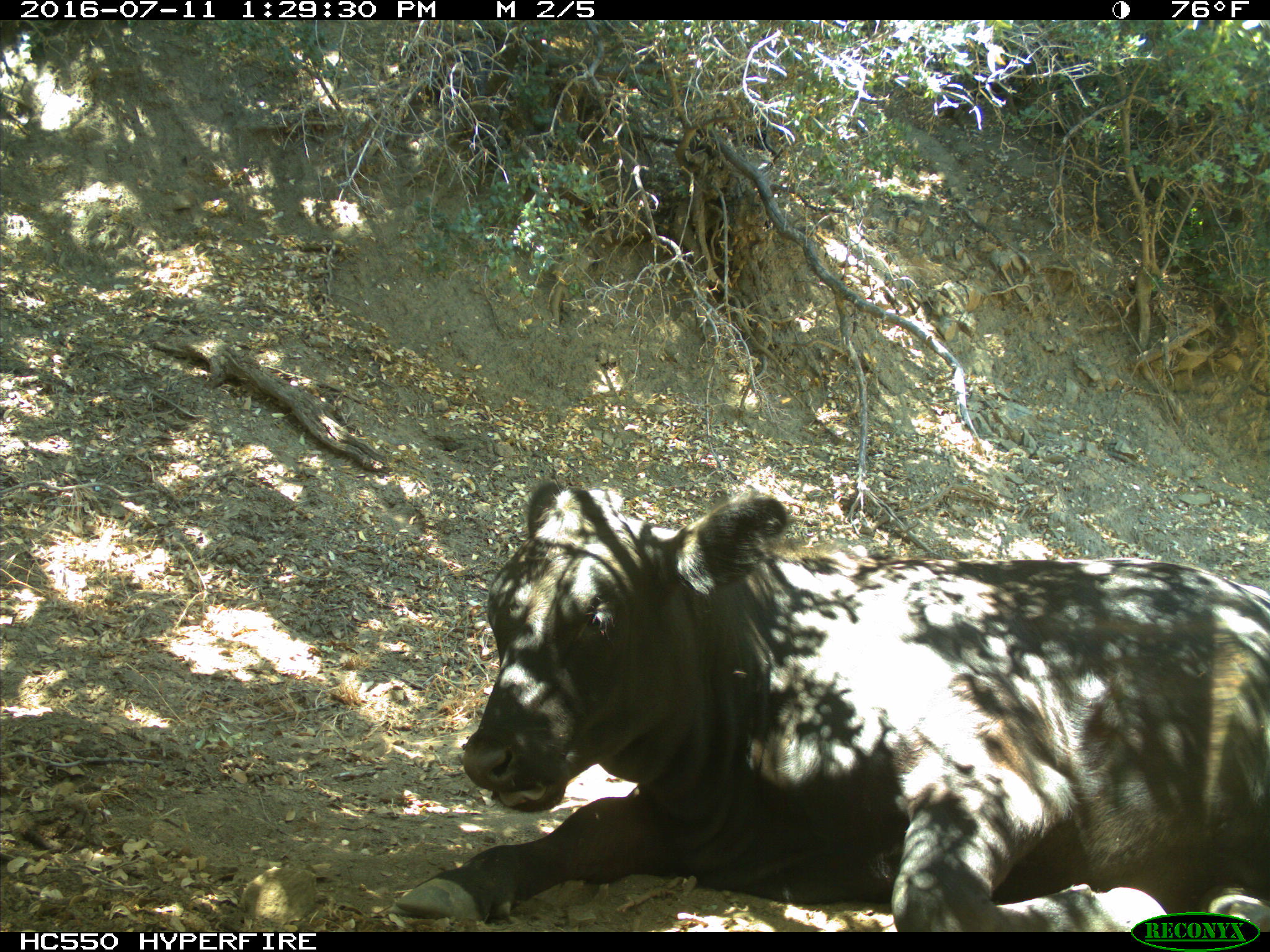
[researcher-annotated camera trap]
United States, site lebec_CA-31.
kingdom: Animalia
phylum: Chordata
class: Mammalia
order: Artiodactyla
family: Bovidae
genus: Bos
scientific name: Bos taurus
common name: domestic cow